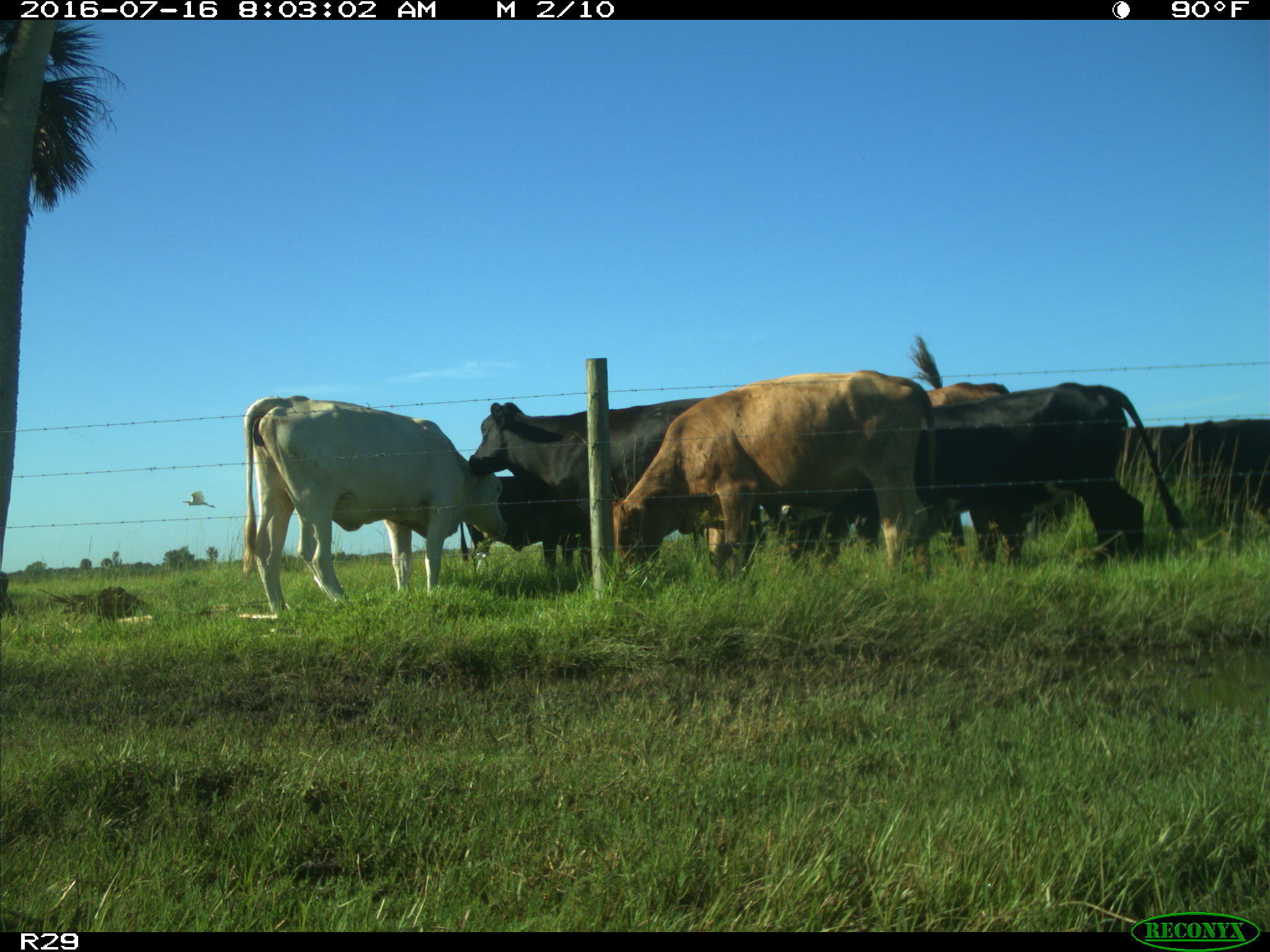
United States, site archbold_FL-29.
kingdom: Animalia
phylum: Chordata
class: Mammalia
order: Artiodactyla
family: Bovidae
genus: Bos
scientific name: Bos taurus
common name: domestic cow